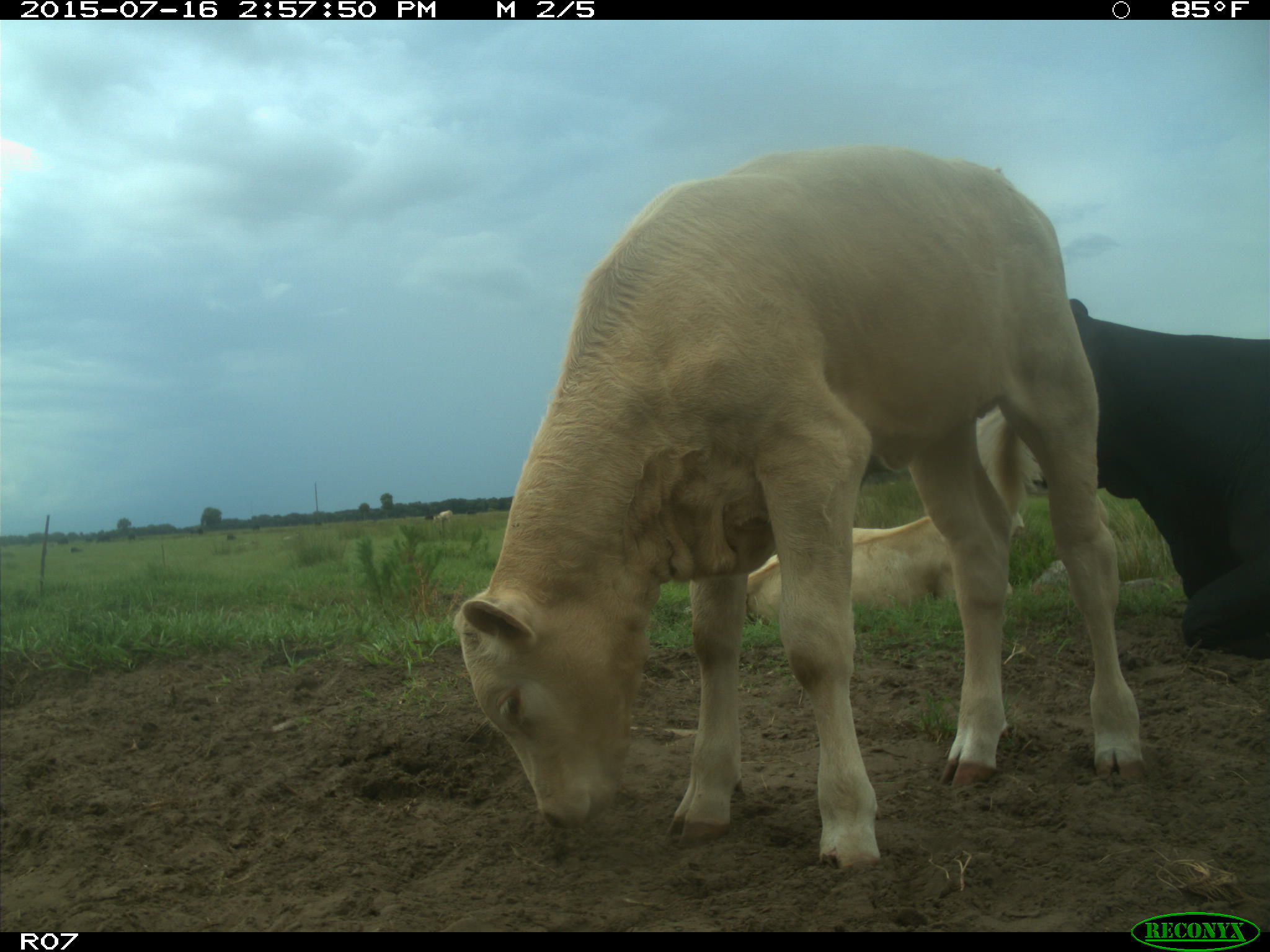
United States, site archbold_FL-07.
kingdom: Animalia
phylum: Chordata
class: Mammalia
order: Artiodactyla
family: Bovidae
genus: Bos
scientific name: Bos taurus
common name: domestic cow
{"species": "Bos taurus (domestic cow)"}